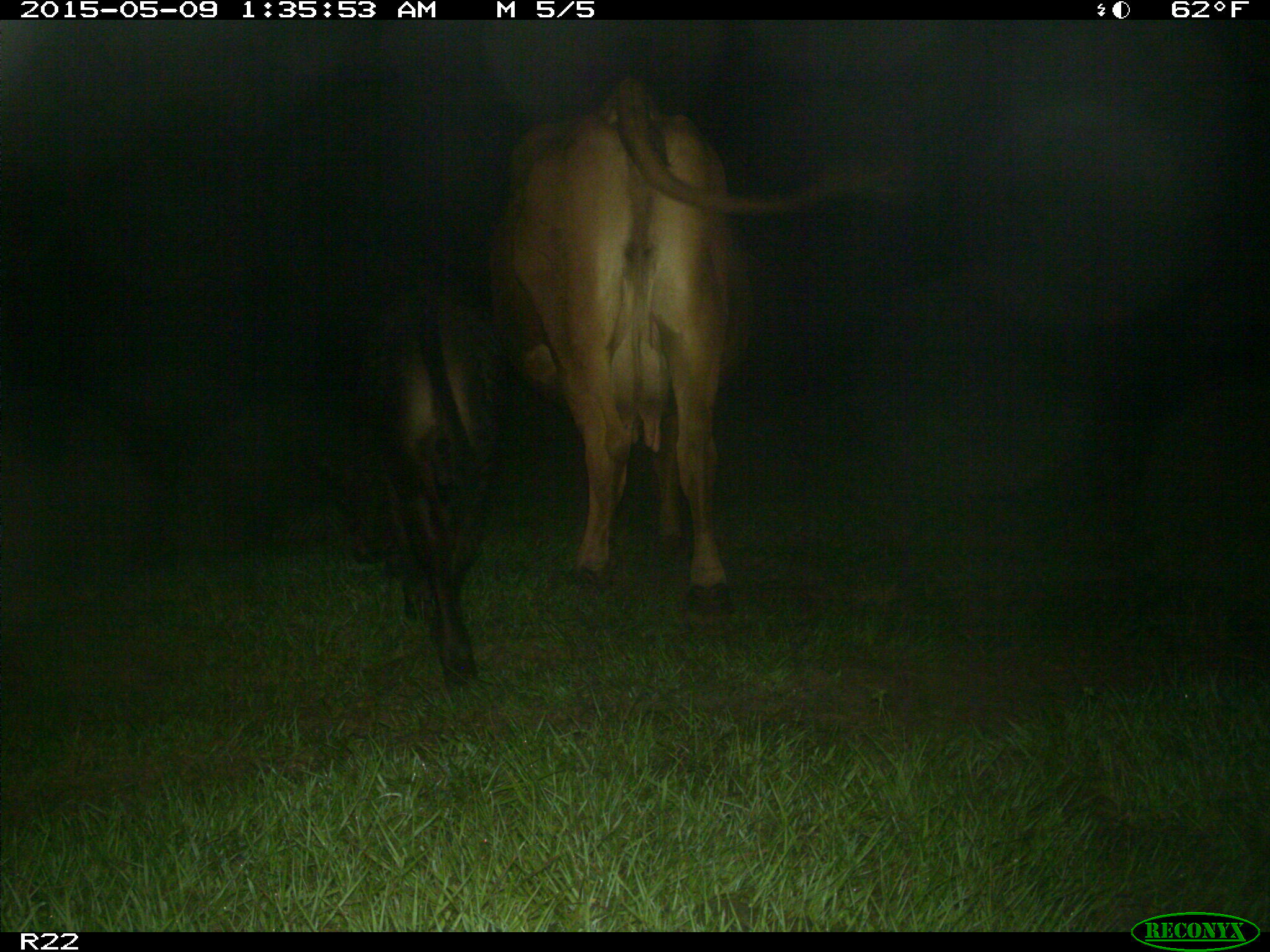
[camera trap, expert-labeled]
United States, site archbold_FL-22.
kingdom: Animalia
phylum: Chordata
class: Mammalia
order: Artiodactyla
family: Bovidae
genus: Bos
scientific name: Bos taurus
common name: domestic cow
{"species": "Bos taurus (domestic cow)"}